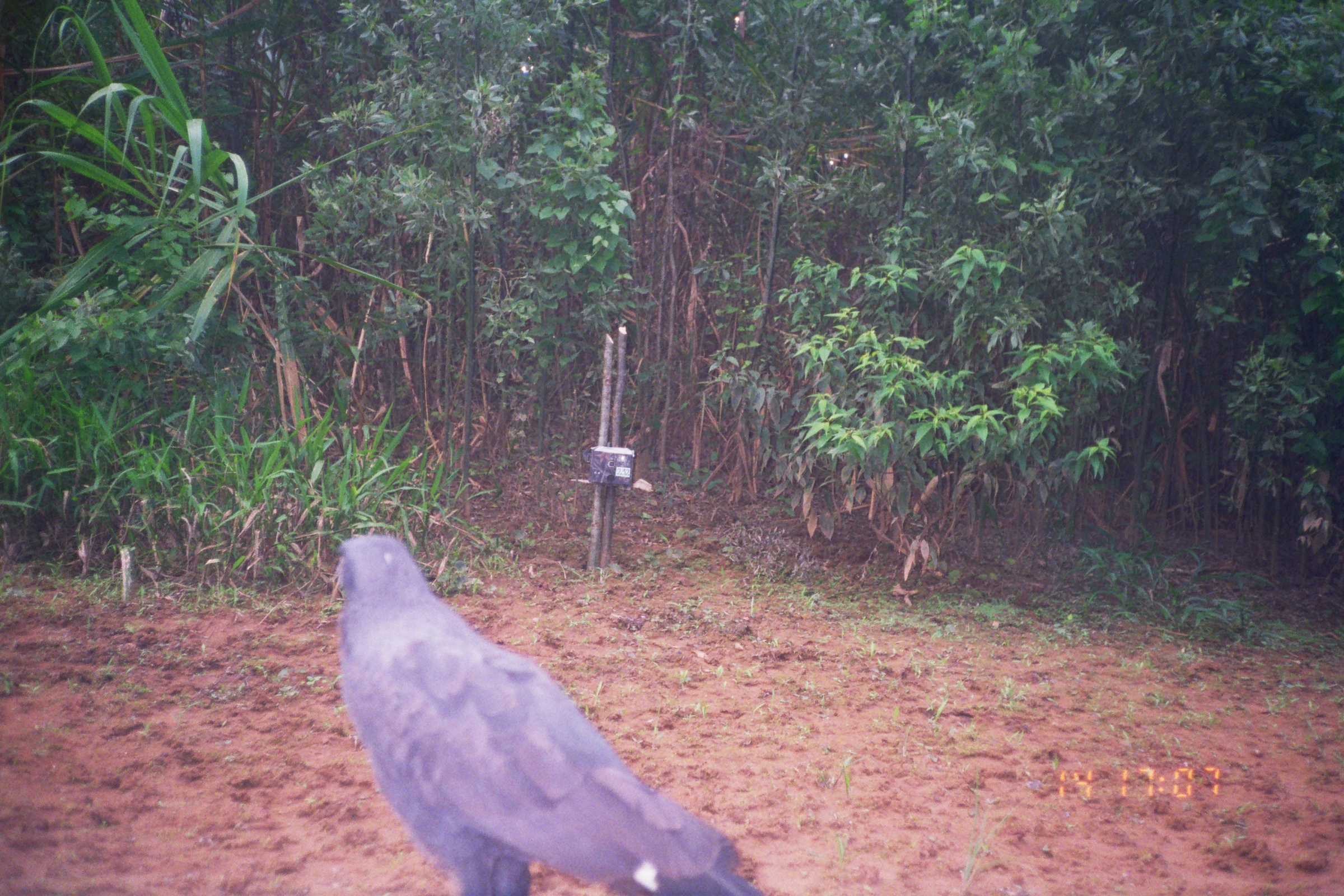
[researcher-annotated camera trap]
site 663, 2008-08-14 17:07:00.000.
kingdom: Animalia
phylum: Chordata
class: Aves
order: Accipitriformes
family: Accipitridae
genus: Buteogallus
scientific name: Buteogallus urubitinga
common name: great black hawk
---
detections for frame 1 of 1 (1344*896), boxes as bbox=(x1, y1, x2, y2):
buteogallus urubitinga: bbox=(335, 534, 769, 896)